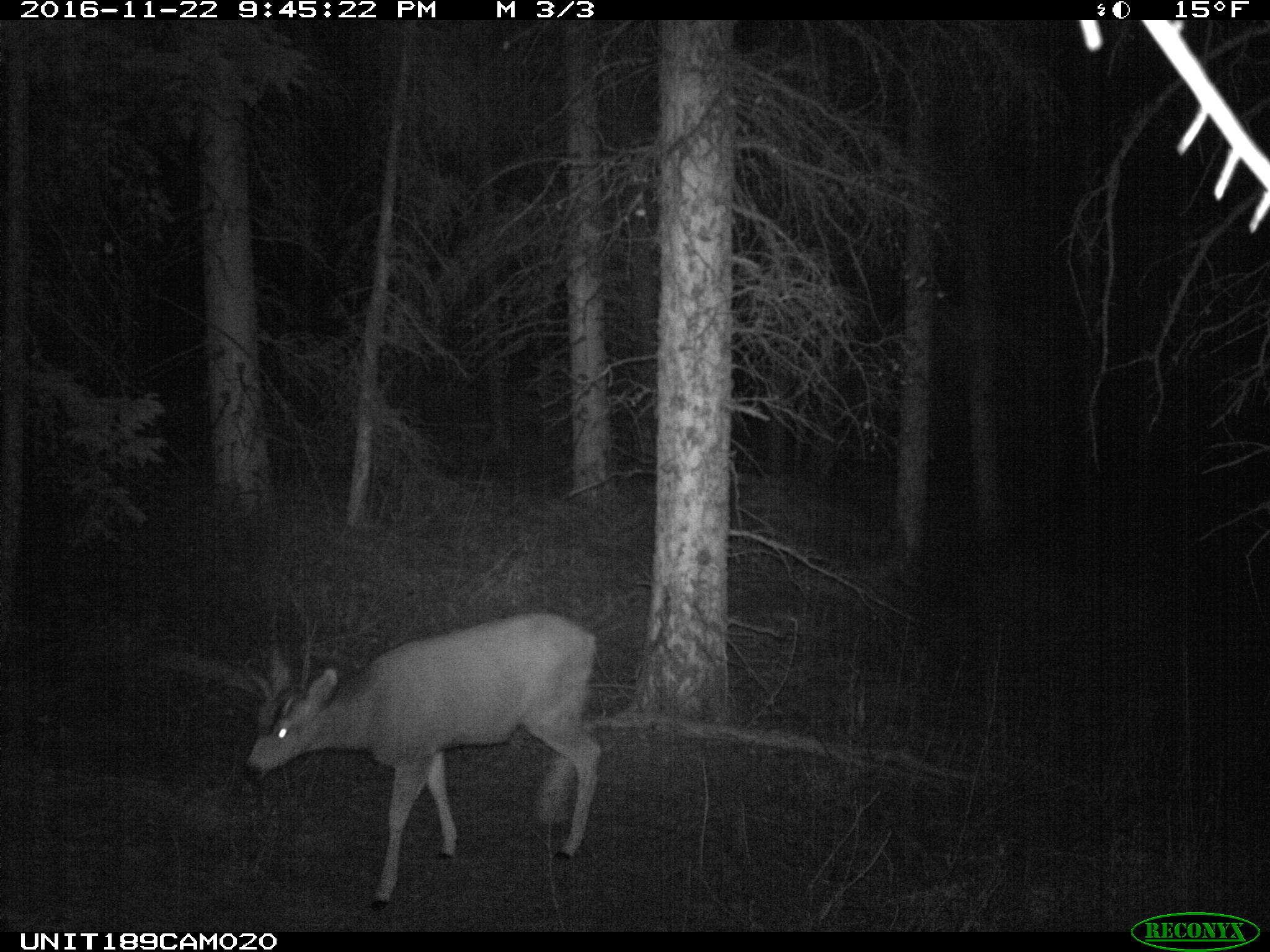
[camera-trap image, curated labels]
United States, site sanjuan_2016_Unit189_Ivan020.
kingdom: Animalia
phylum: Chordata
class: Mammalia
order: Artiodactyla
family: Cervidae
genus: Odocoileus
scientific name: Odocoileus hemionus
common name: mule deer